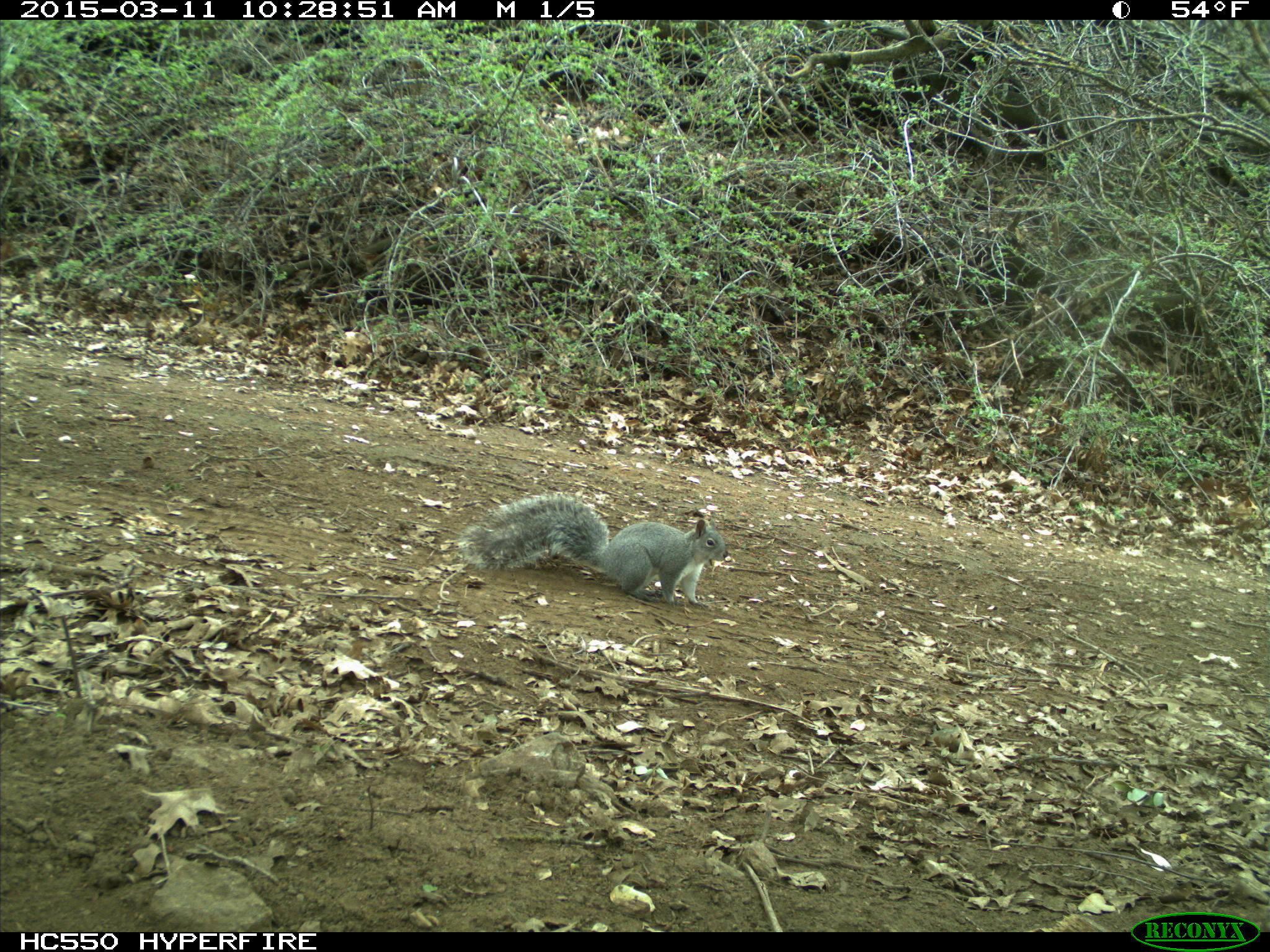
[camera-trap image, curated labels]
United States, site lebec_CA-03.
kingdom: Animalia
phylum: Chordata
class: Mammalia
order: Rodentia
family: Sciuridae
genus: Sciurus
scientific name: Sciurus carolinensis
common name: eastern gray squirrel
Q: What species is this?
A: Sciurus carolinensis (eastern gray squirrel).